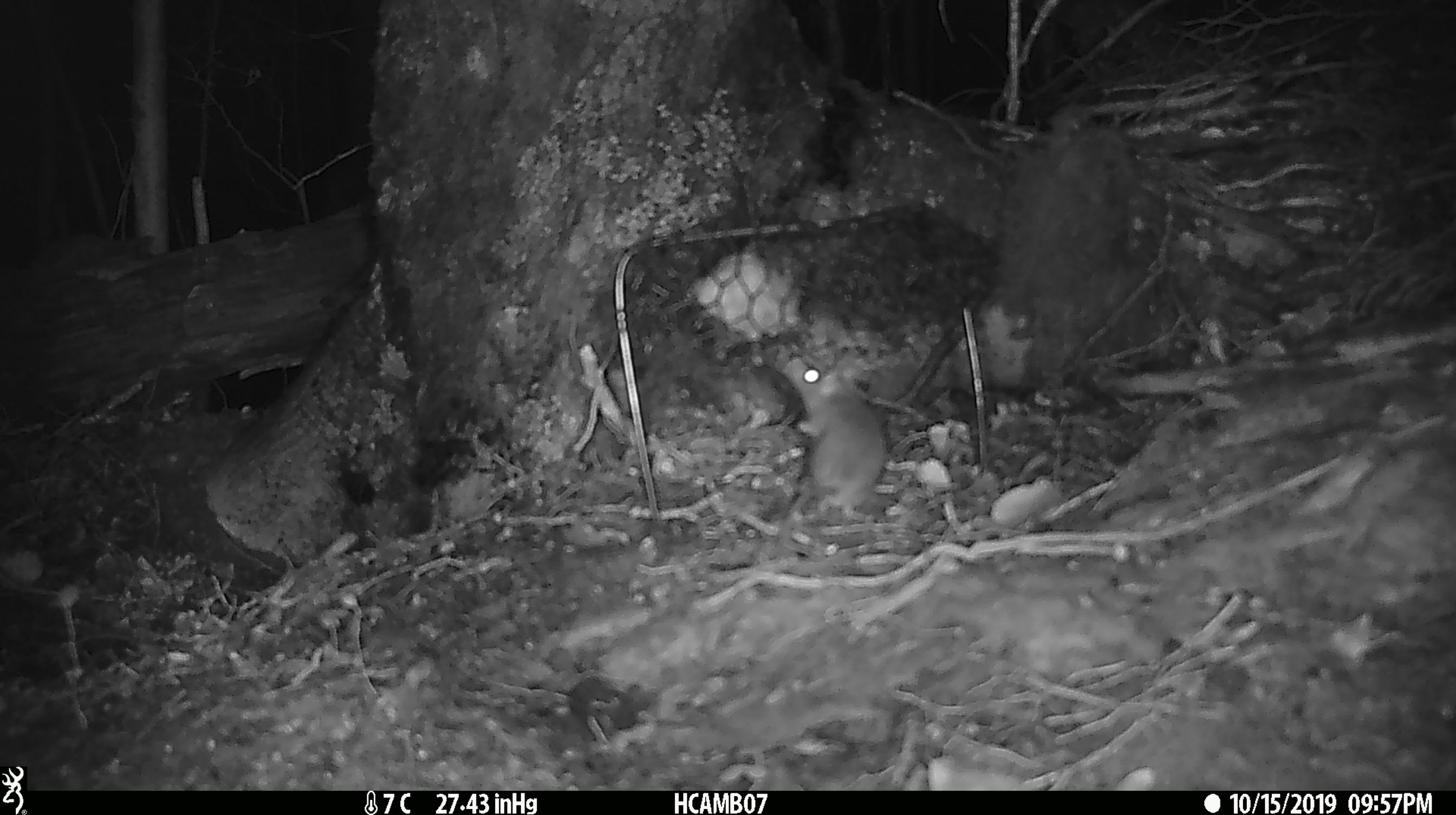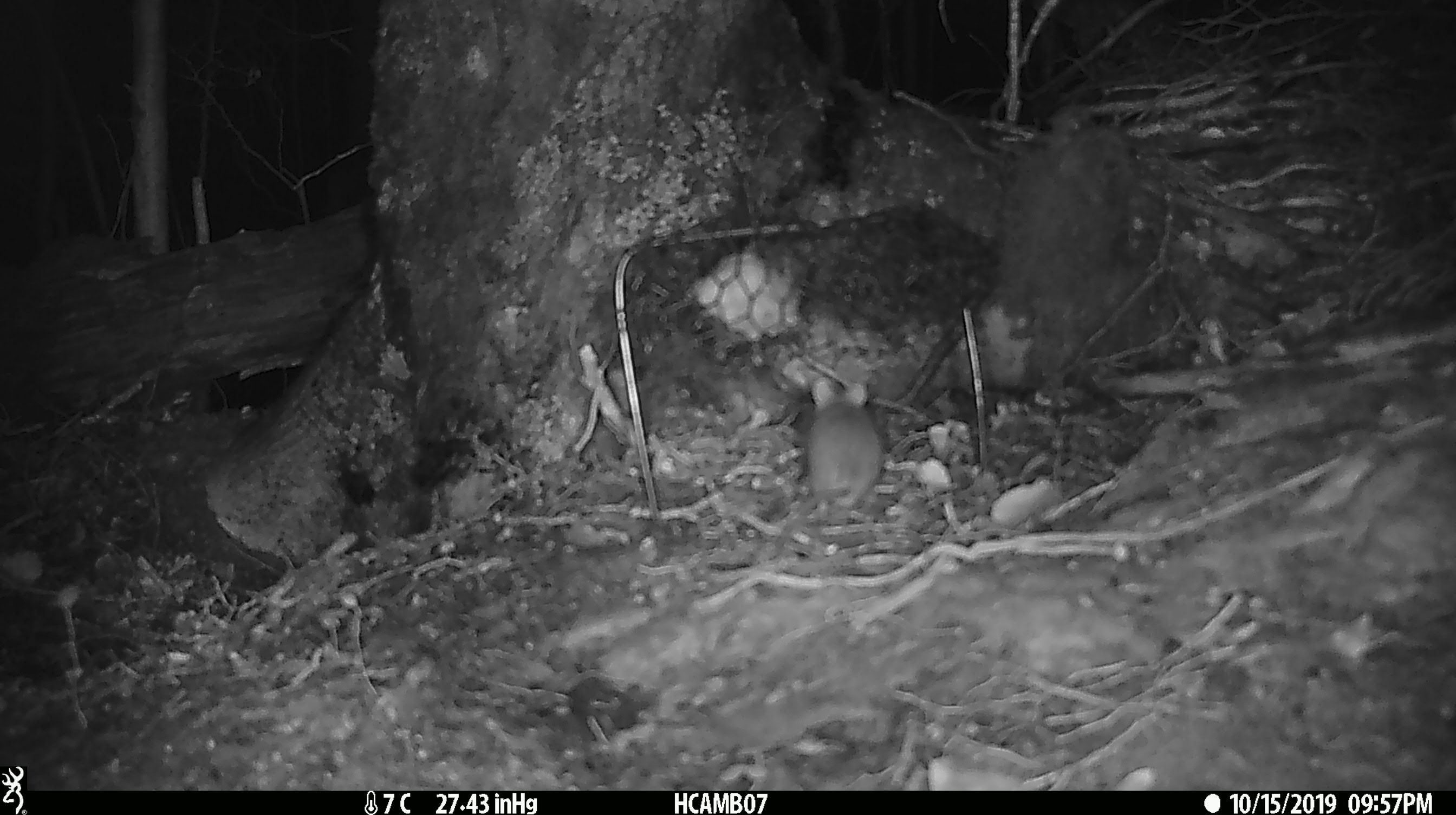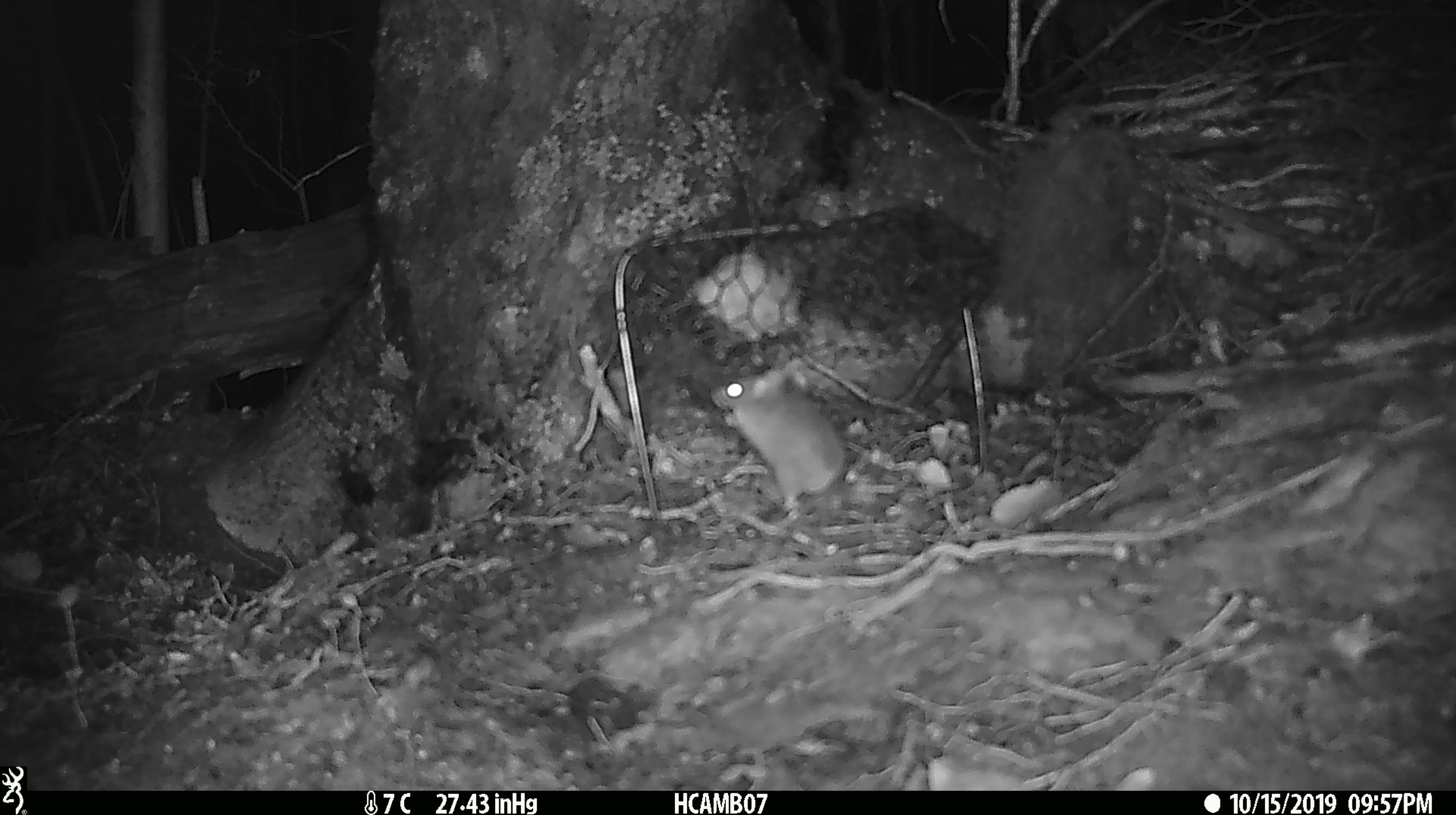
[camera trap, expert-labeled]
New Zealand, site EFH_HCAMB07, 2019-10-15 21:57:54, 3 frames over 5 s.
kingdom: Animalia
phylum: Chordata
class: Mammalia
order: Rodentia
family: Muridae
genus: Mus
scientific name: Mus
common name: mouse